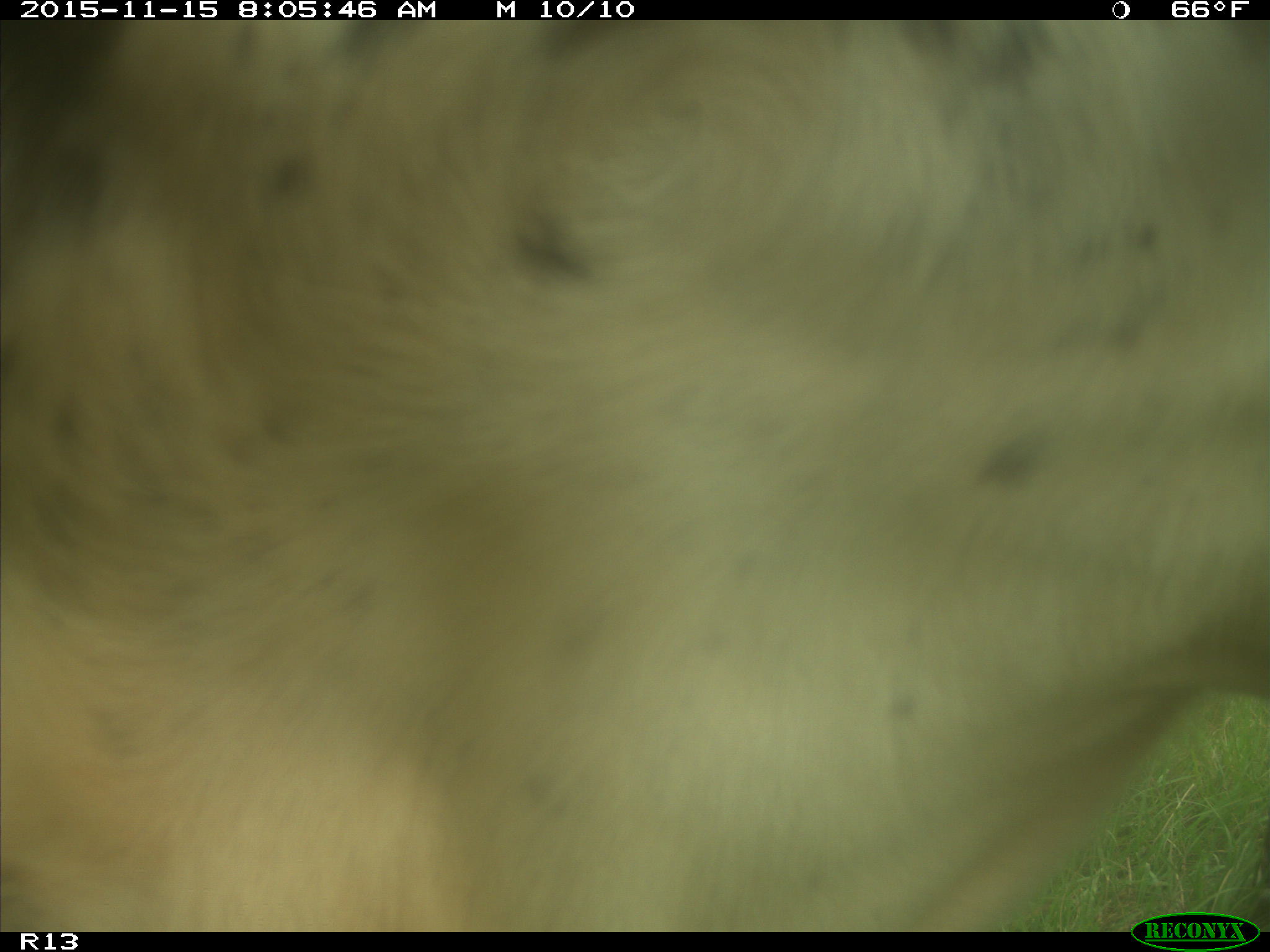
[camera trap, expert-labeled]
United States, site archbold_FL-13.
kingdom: Animalia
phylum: Chordata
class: Mammalia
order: Artiodactyla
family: Bovidae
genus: Bos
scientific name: Bos taurus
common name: domestic cow